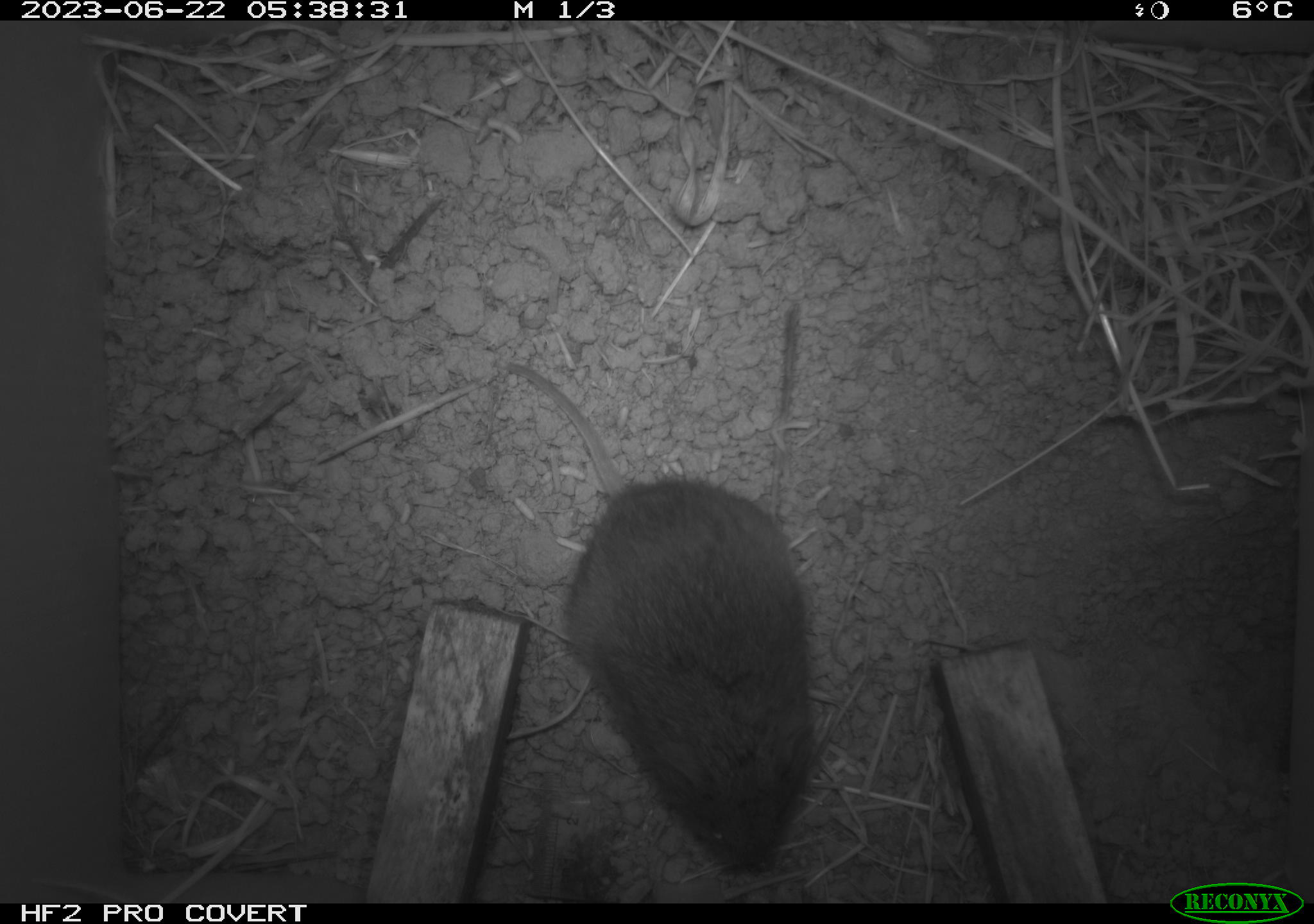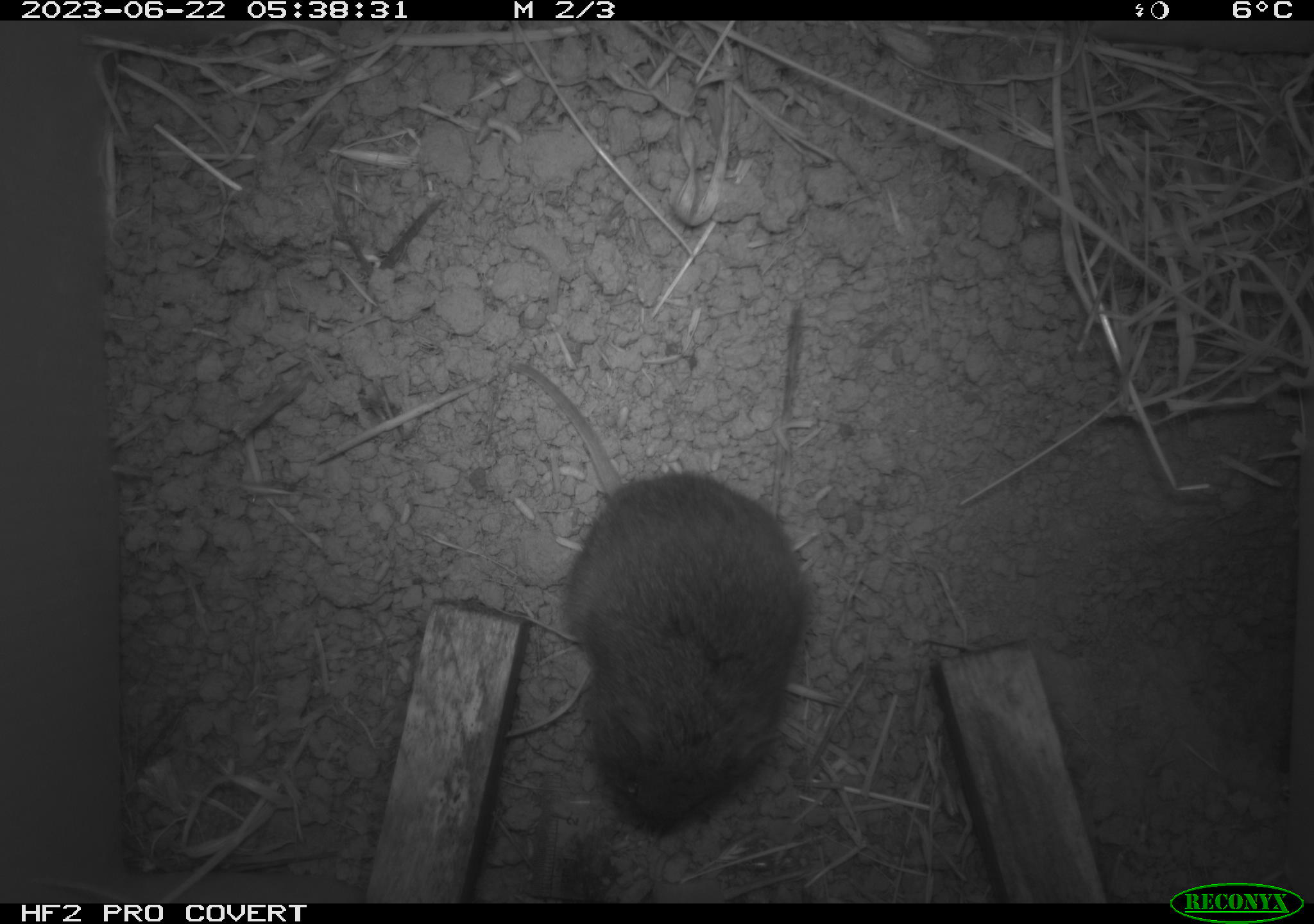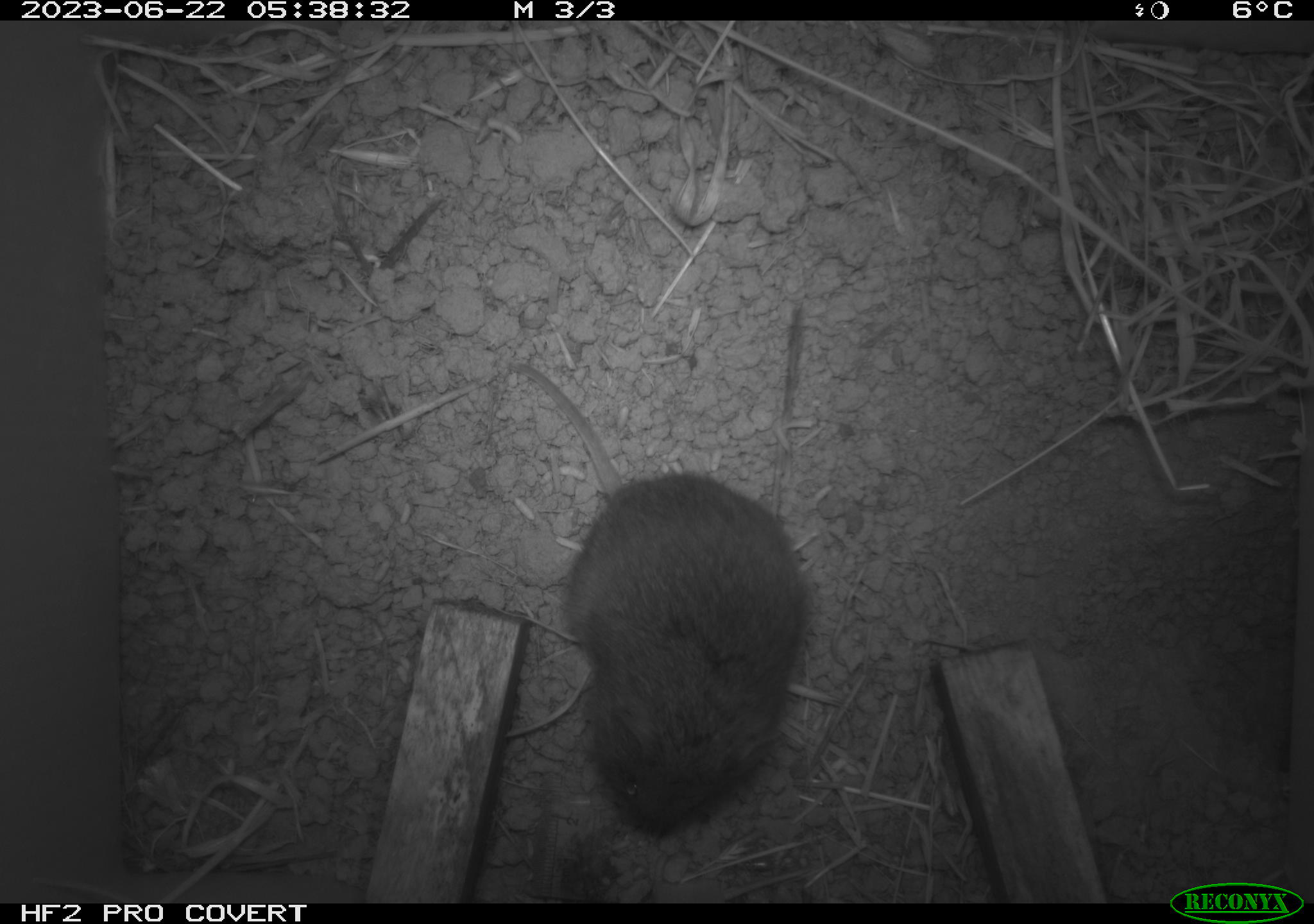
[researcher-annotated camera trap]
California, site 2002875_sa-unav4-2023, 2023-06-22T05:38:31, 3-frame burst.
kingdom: Animalia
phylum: Chordata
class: Mammalia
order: Rodentia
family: Cricetidae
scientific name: Arvicolinae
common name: voles, lemmings, and muskrats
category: arvicolinae subfamily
Arvicolinae subfamily (voles, lemmings, and muskrats) (Arvicolinae).